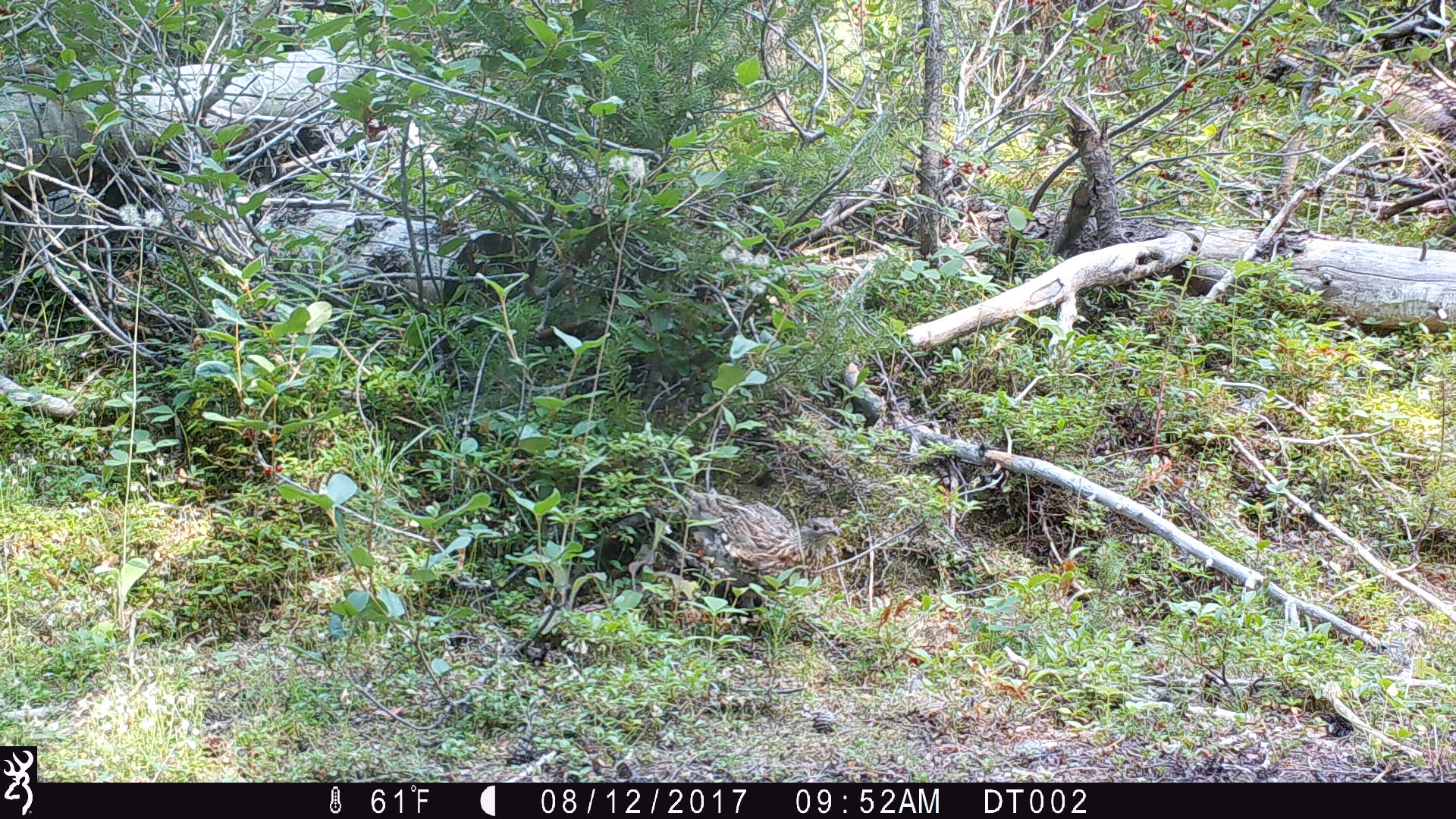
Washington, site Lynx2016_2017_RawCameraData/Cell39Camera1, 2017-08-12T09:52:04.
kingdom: Animalia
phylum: Chordata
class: Aves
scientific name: Aves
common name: birds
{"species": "Aves (birds)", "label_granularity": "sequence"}